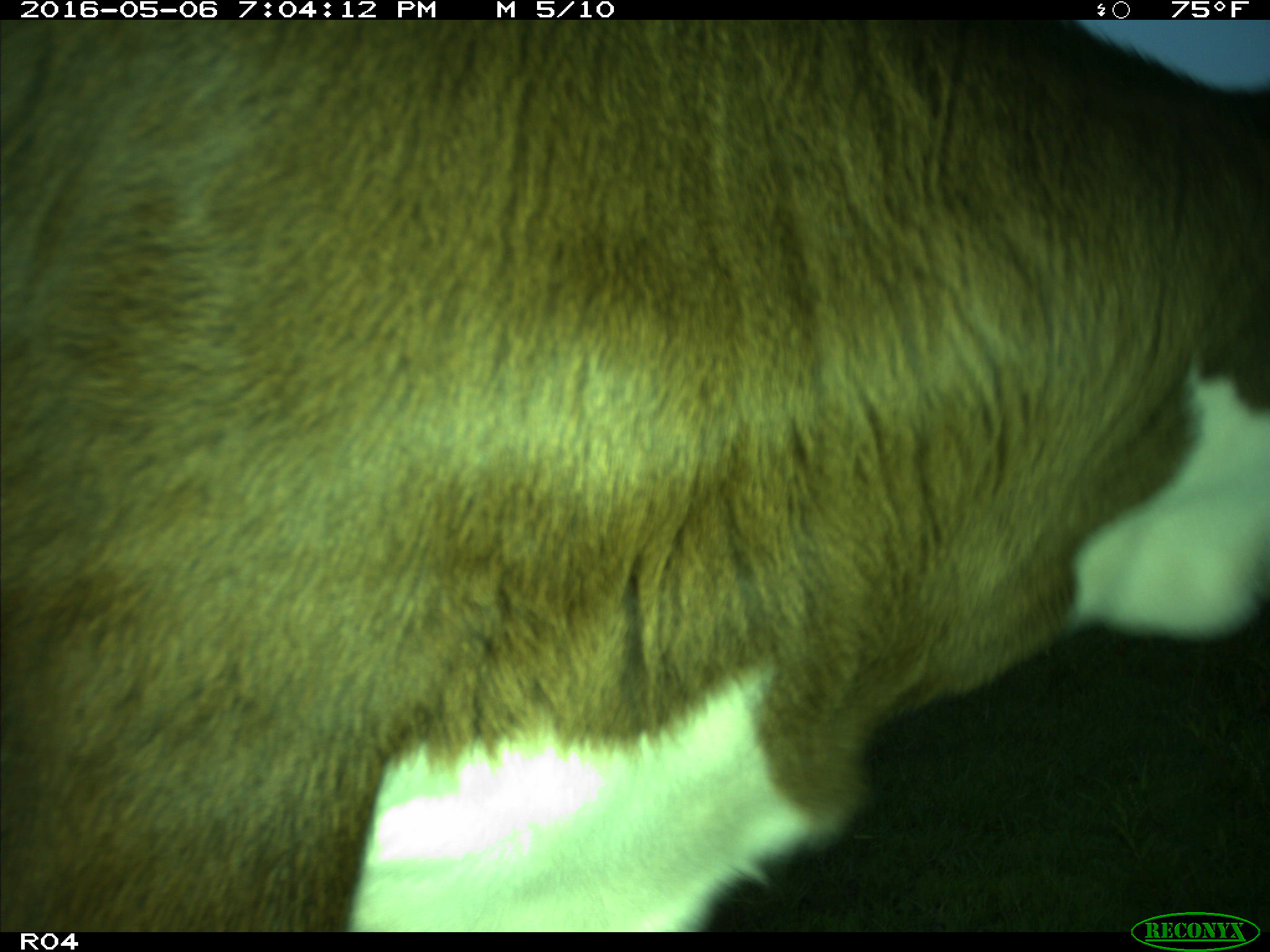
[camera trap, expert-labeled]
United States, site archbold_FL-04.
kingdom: Animalia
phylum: Chordata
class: Mammalia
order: Artiodactyla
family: Bovidae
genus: Bos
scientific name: Bos taurus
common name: domestic cow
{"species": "Bos taurus (domestic cow)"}